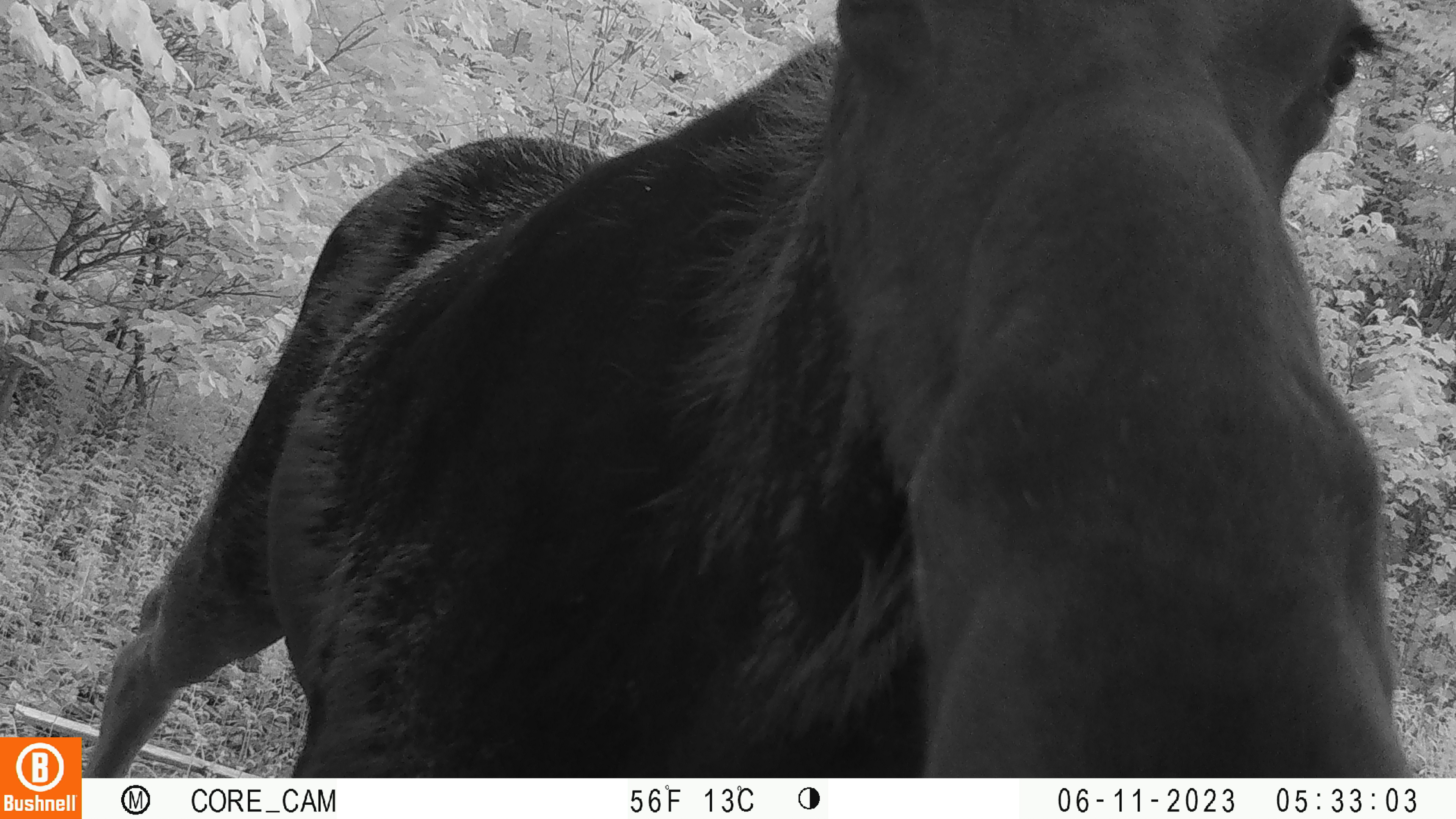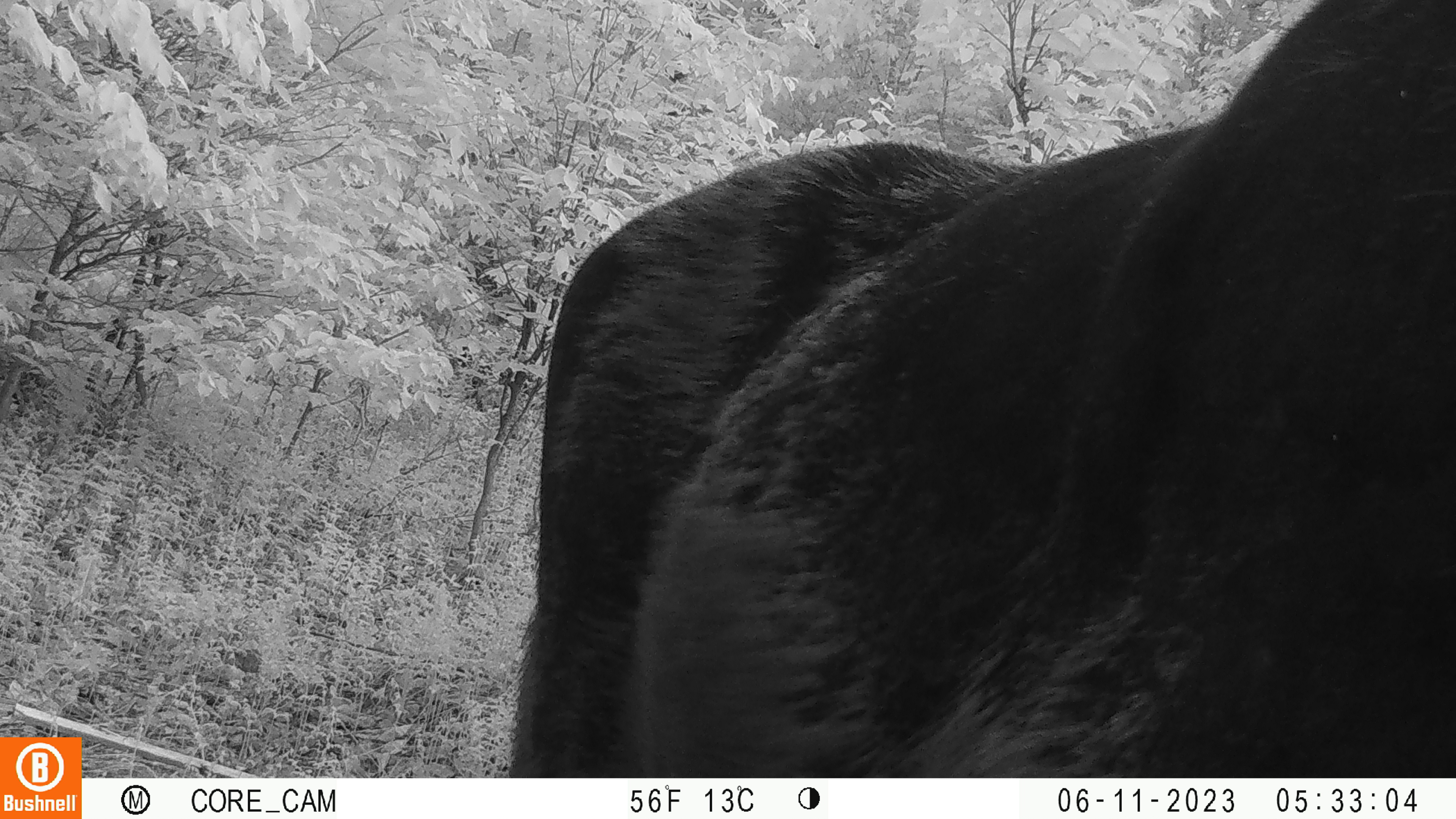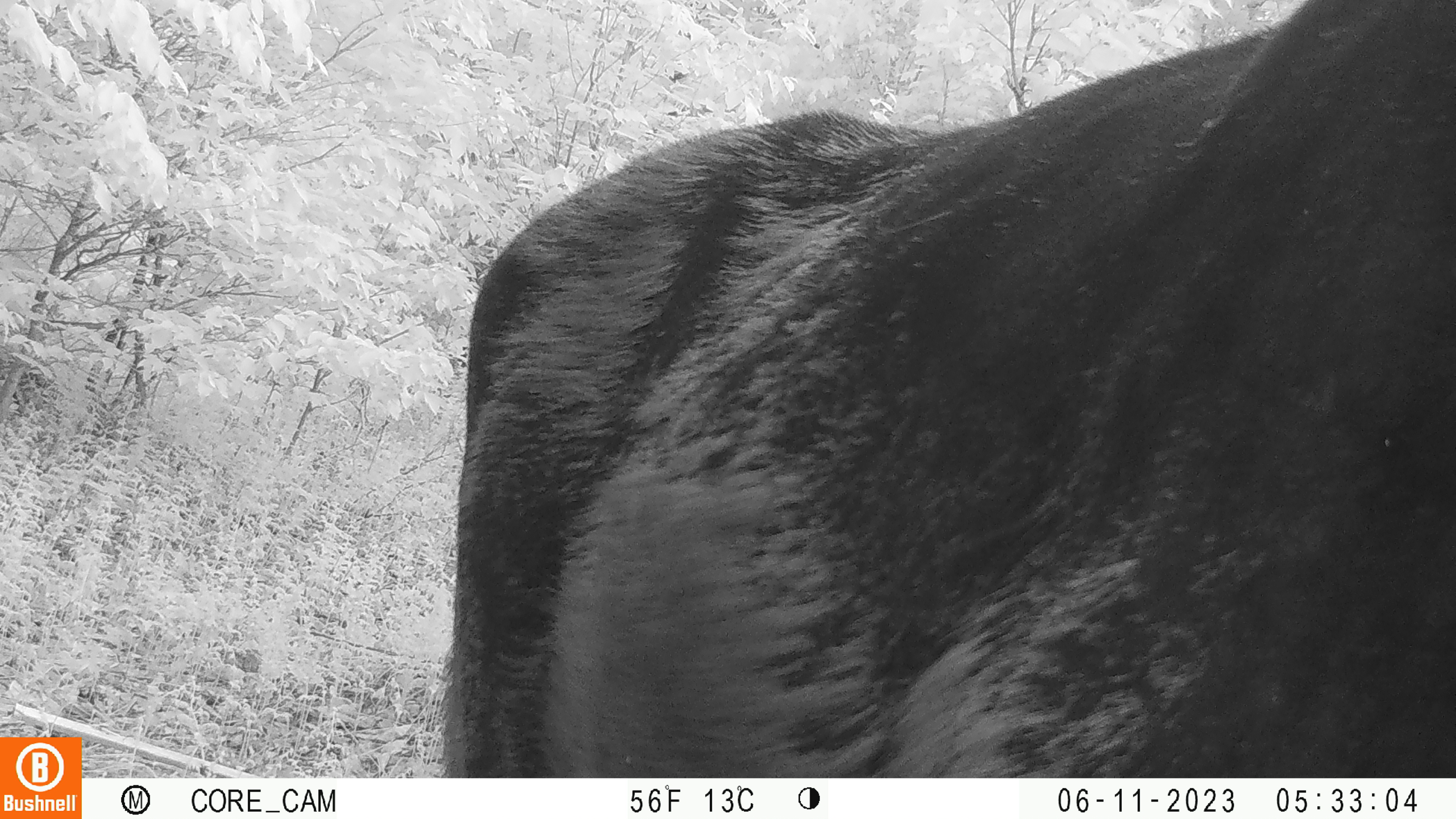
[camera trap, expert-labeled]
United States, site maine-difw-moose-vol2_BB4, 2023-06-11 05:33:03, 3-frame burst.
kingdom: Animalia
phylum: Chordata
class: Mammalia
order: Artiodactyla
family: Cervidae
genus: Alces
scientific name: Alces alces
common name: moose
Moose (Alces alces).